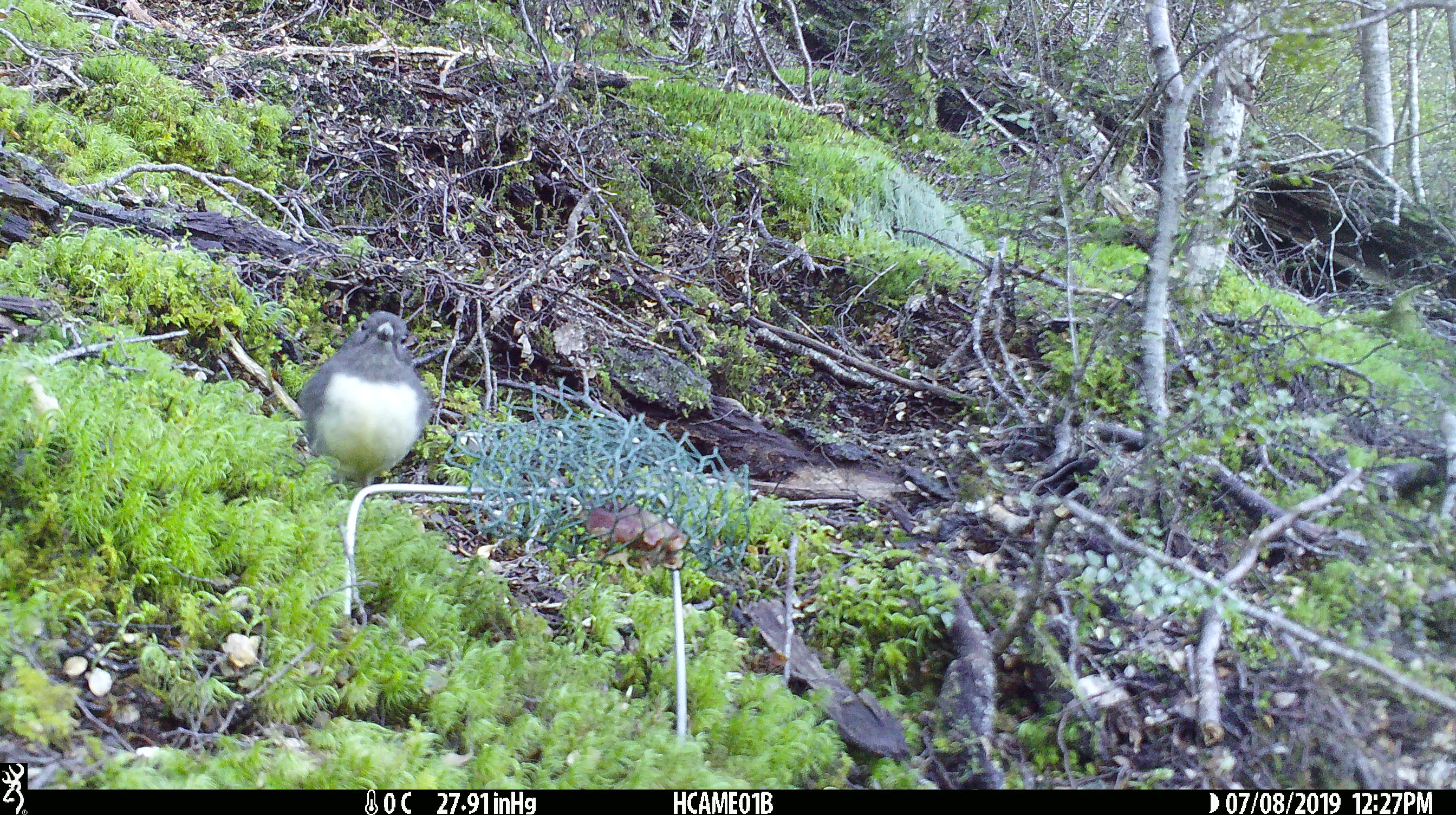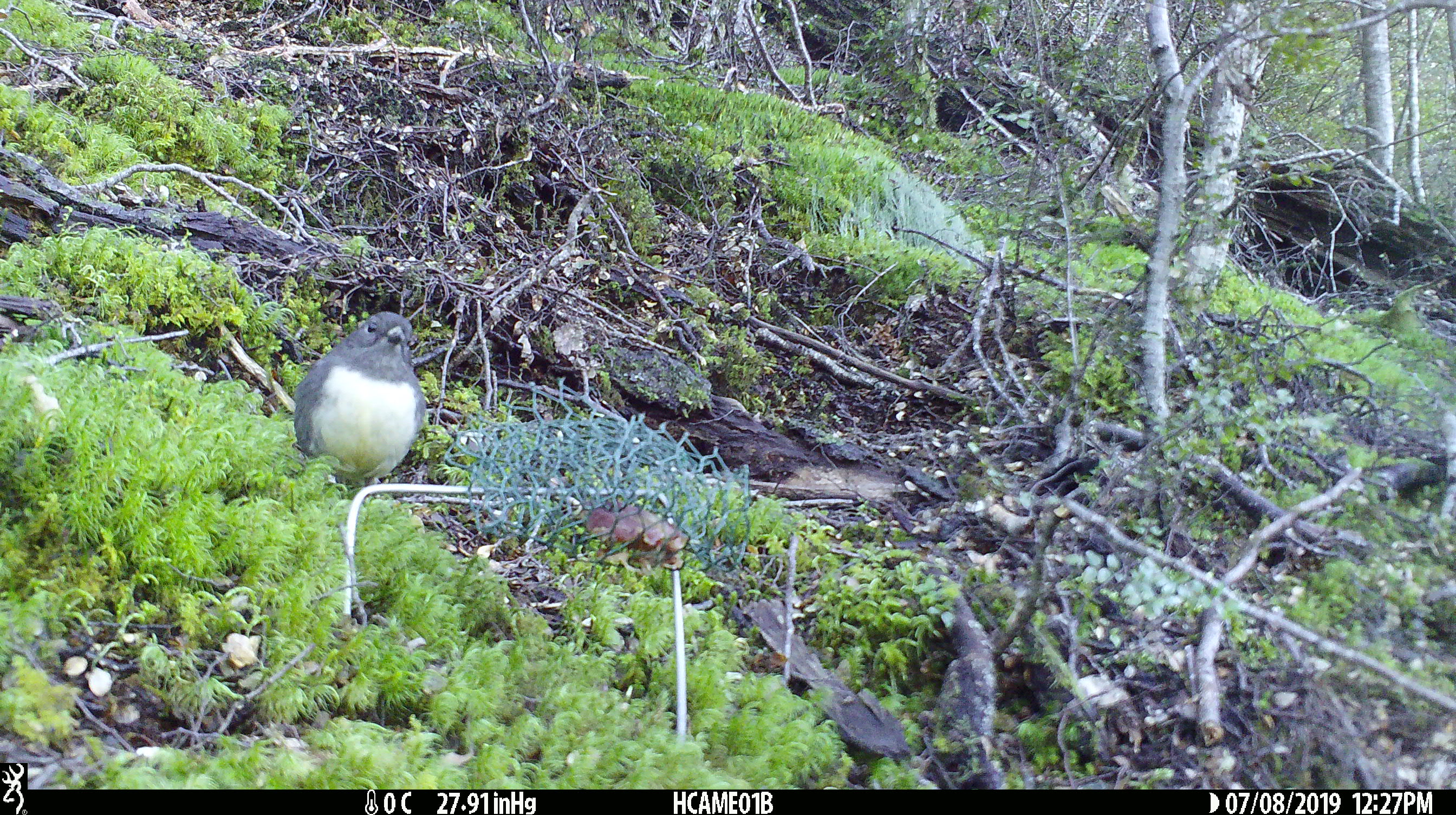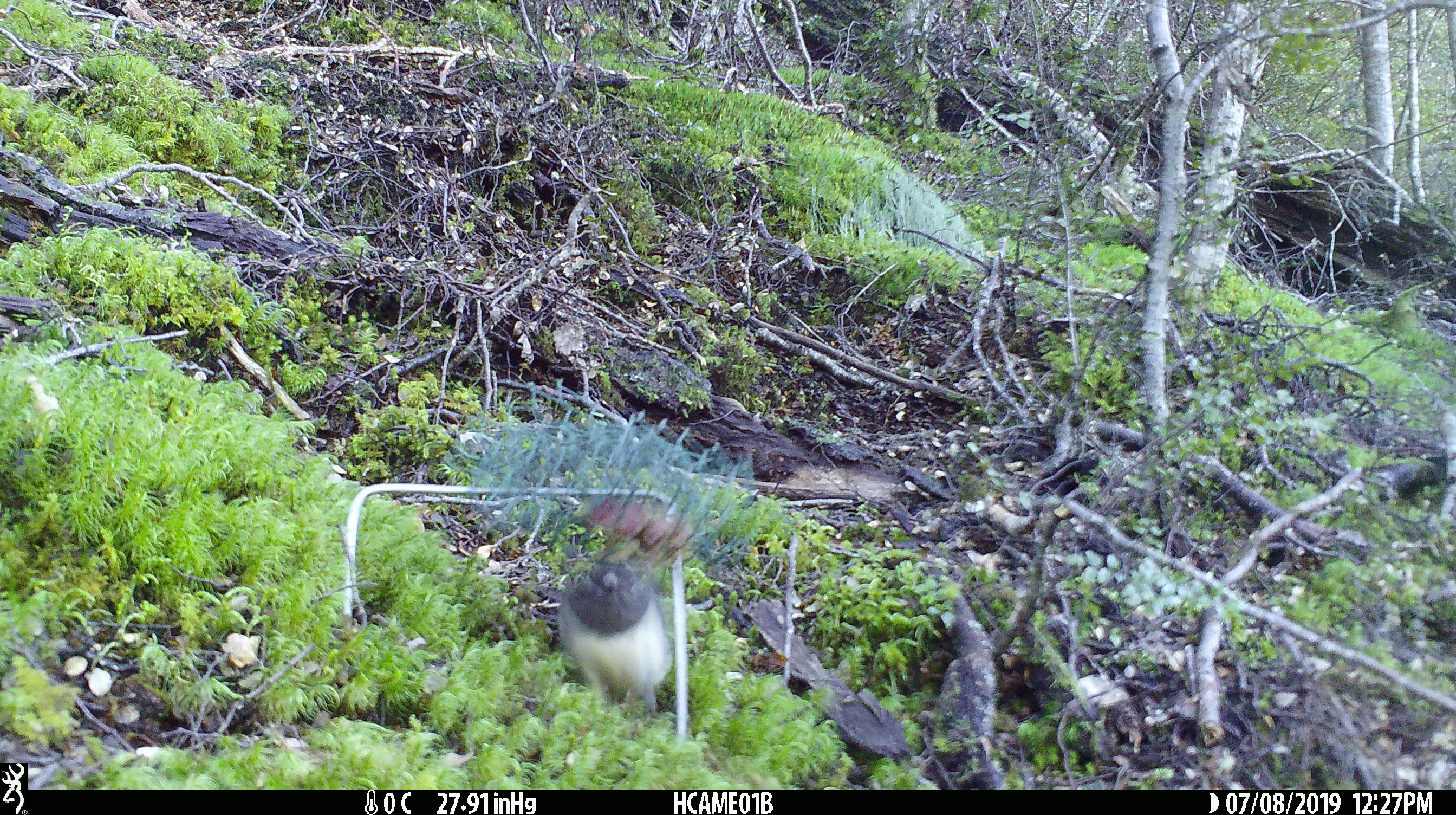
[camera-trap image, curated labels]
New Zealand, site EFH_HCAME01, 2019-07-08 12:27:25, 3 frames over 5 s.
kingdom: Animalia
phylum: Chordata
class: Aves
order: Passeriformes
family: Petroicidae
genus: Petroica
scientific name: Petroica australis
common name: new zealand robin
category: robin